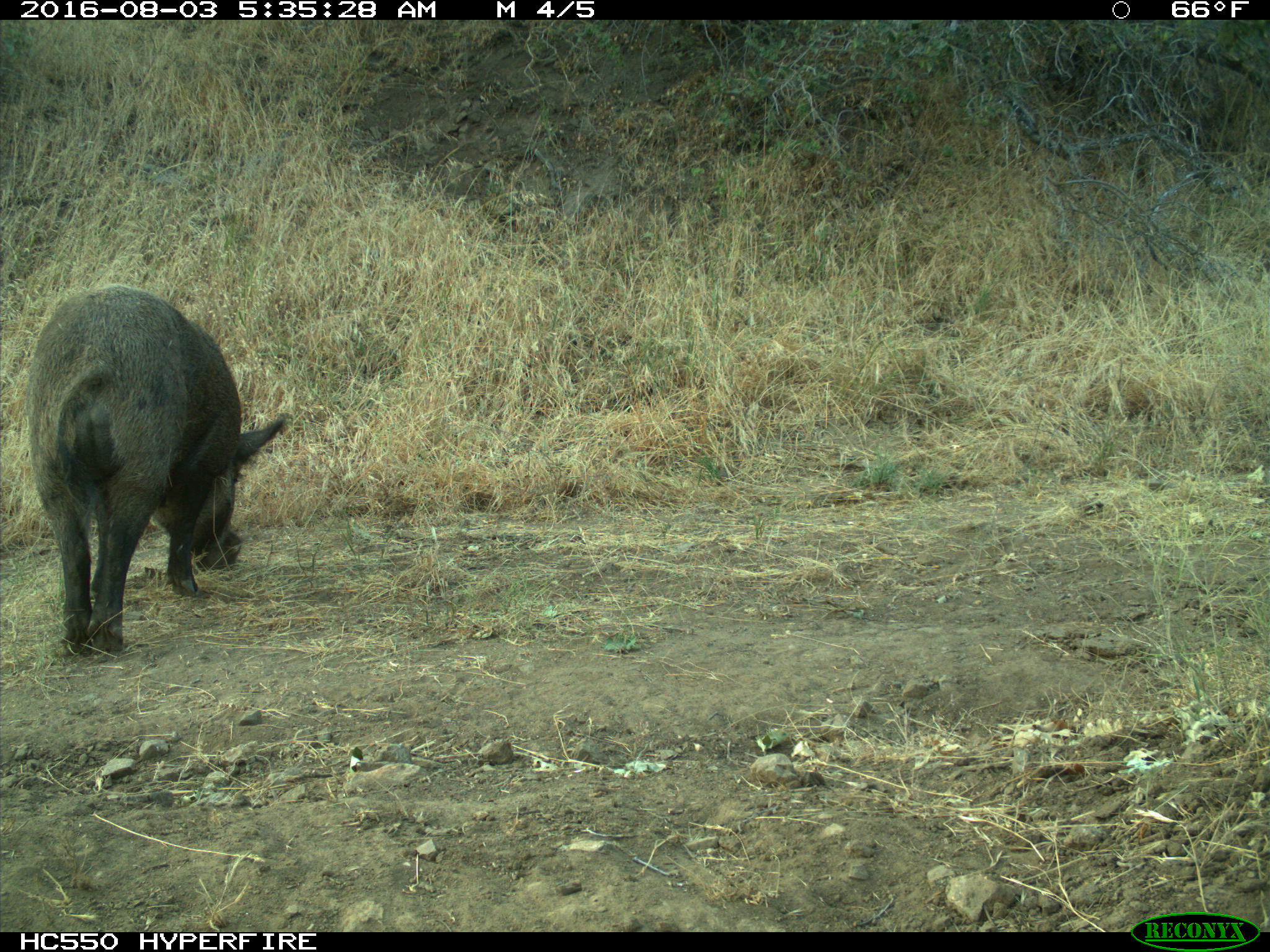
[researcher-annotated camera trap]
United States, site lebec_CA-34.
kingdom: Animalia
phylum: Chordata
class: Mammalia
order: Artiodactyla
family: Suidae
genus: Sus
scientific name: Sus scrofa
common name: wild boar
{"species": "Sus scrofa (wild boar)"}